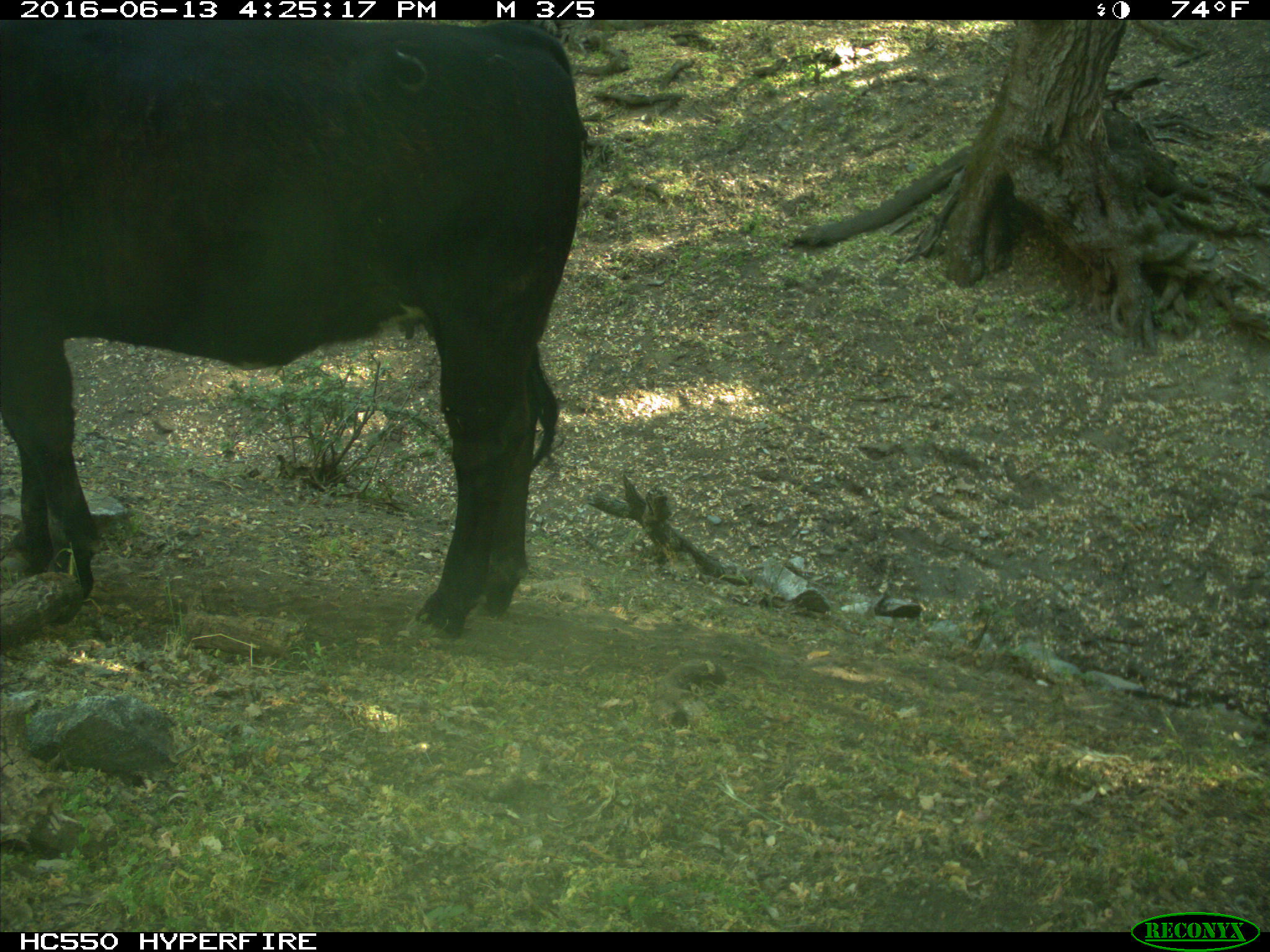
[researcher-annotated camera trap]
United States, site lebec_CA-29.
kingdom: Animalia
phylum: Chordata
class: Mammalia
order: Artiodactyla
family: Bovidae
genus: Bos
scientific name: Bos taurus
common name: domestic cow